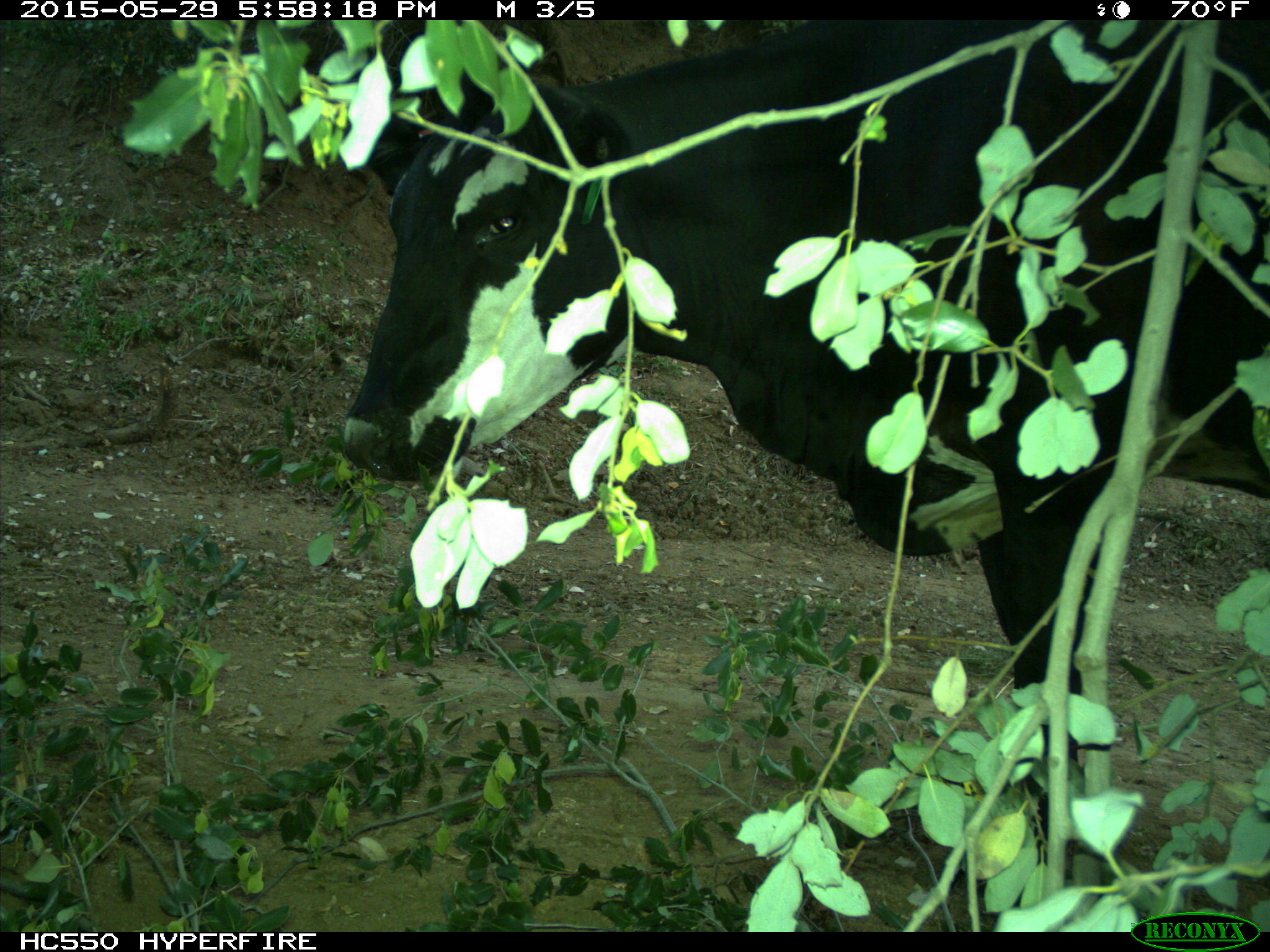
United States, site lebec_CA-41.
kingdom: Animalia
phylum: Chordata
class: Mammalia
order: Artiodactyla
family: Bovidae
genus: Bos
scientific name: Bos taurus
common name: domestic cow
Bos taurus (domestic cow).